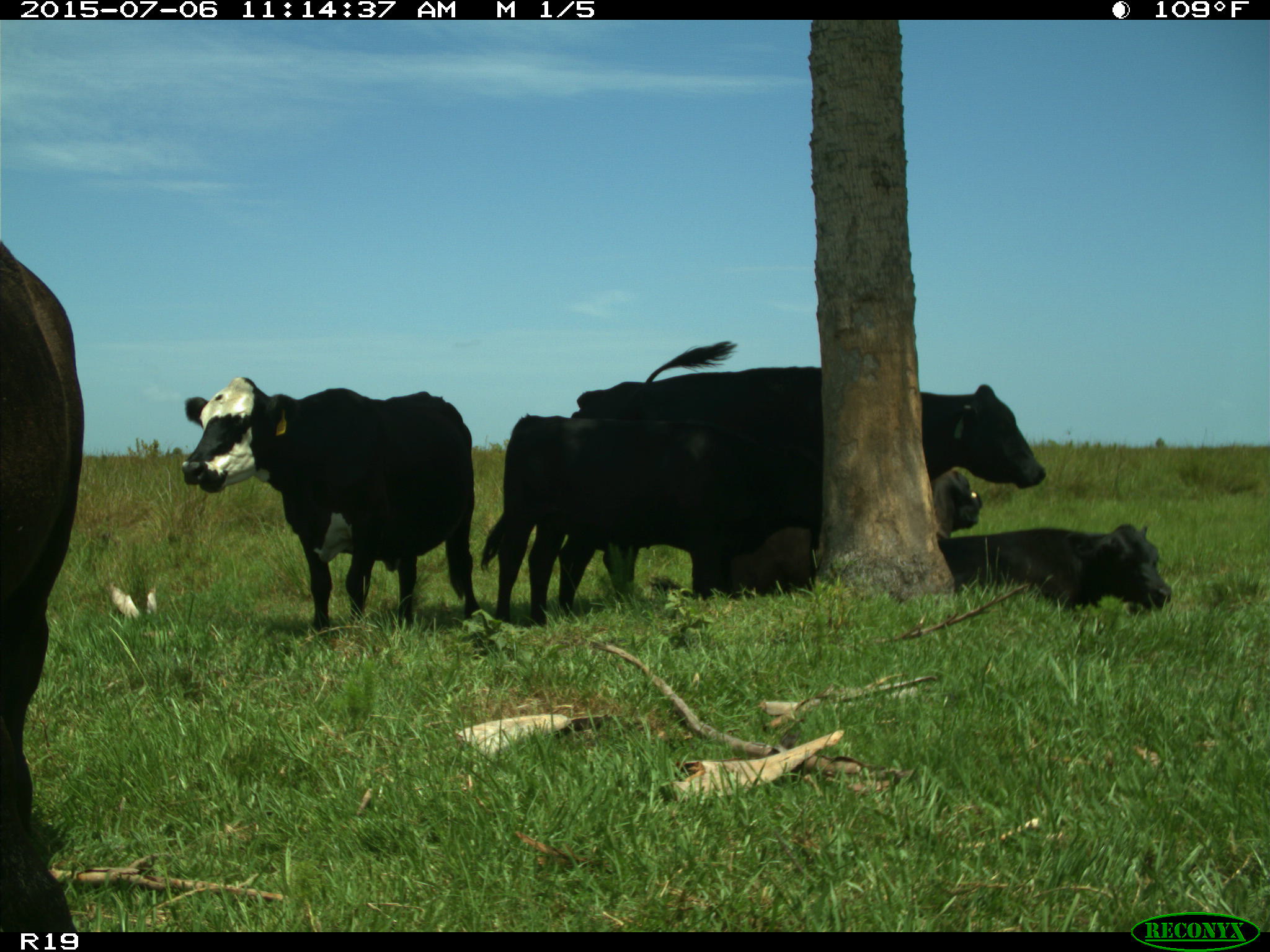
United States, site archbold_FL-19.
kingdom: Animalia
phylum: Chordata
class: Mammalia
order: Artiodactyla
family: Bovidae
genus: Bos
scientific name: Bos taurus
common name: domestic cow